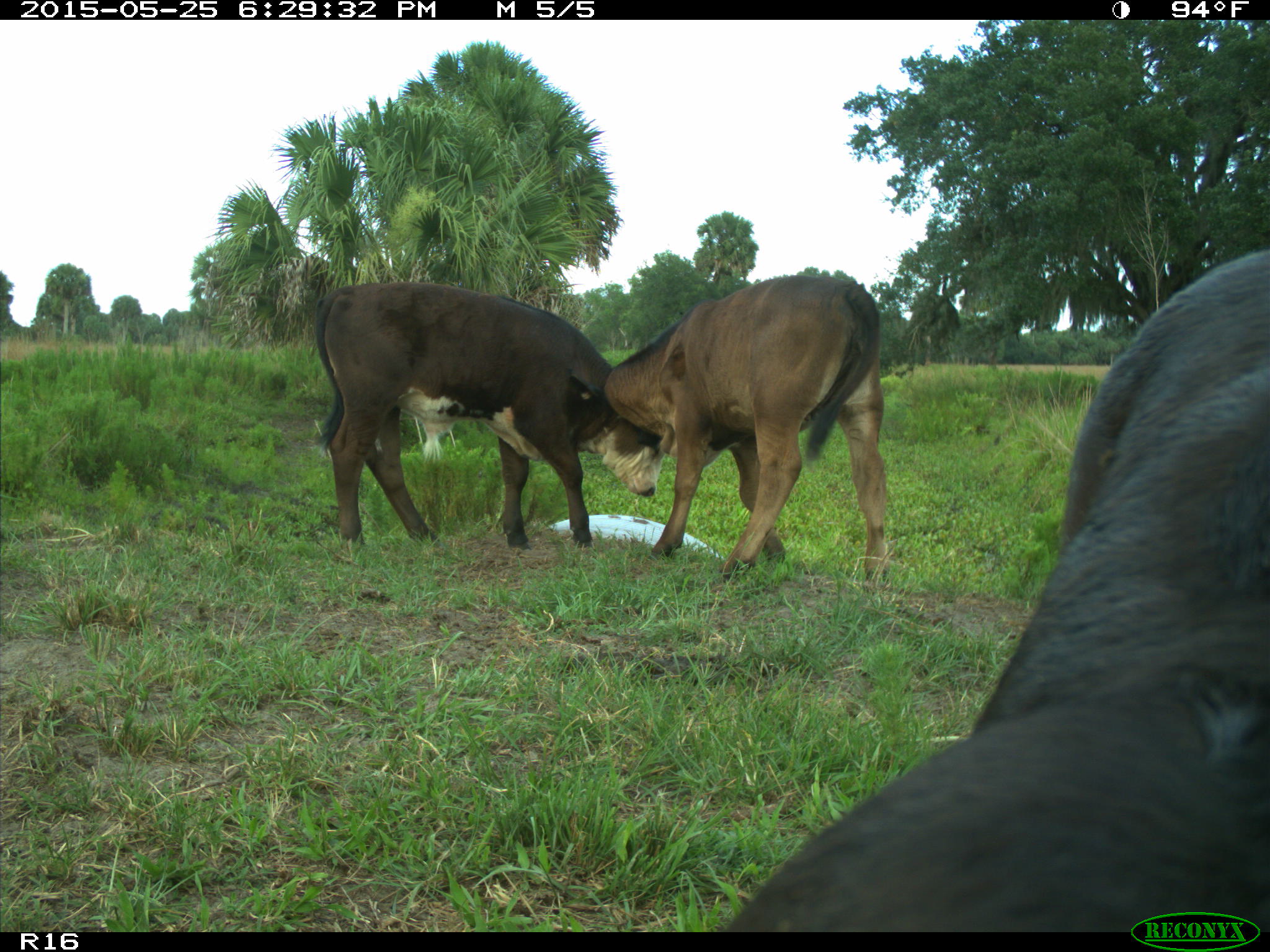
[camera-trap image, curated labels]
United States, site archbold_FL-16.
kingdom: Animalia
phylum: Chordata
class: Mammalia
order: Artiodactyla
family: Bovidae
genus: Bos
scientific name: Bos taurus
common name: domestic cow